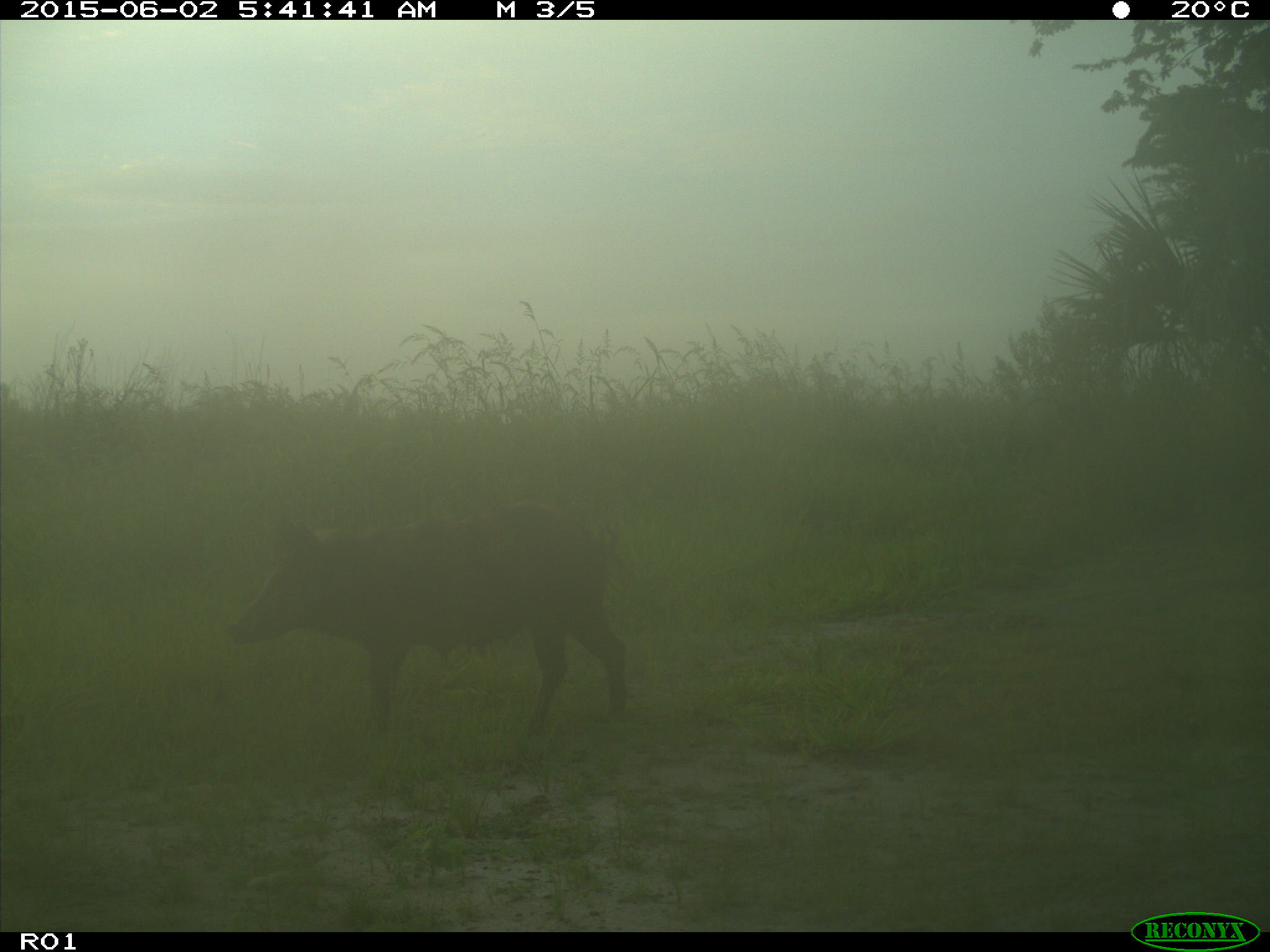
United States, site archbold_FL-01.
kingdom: Animalia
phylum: Chordata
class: Mammalia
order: Artiodactyla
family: Suidae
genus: Sus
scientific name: Sus scrofa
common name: wild boar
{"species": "Sus scrofa (wild boar)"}